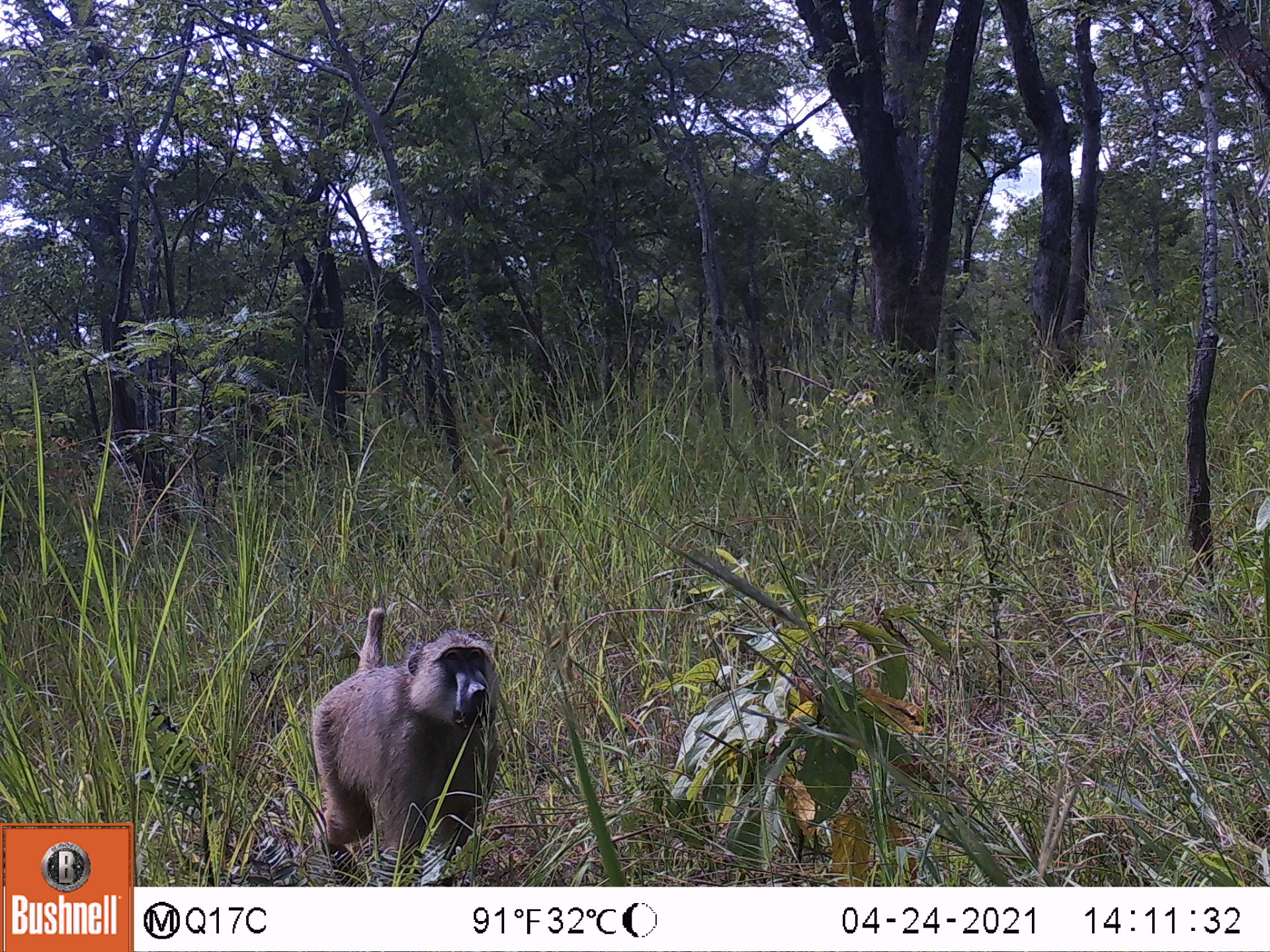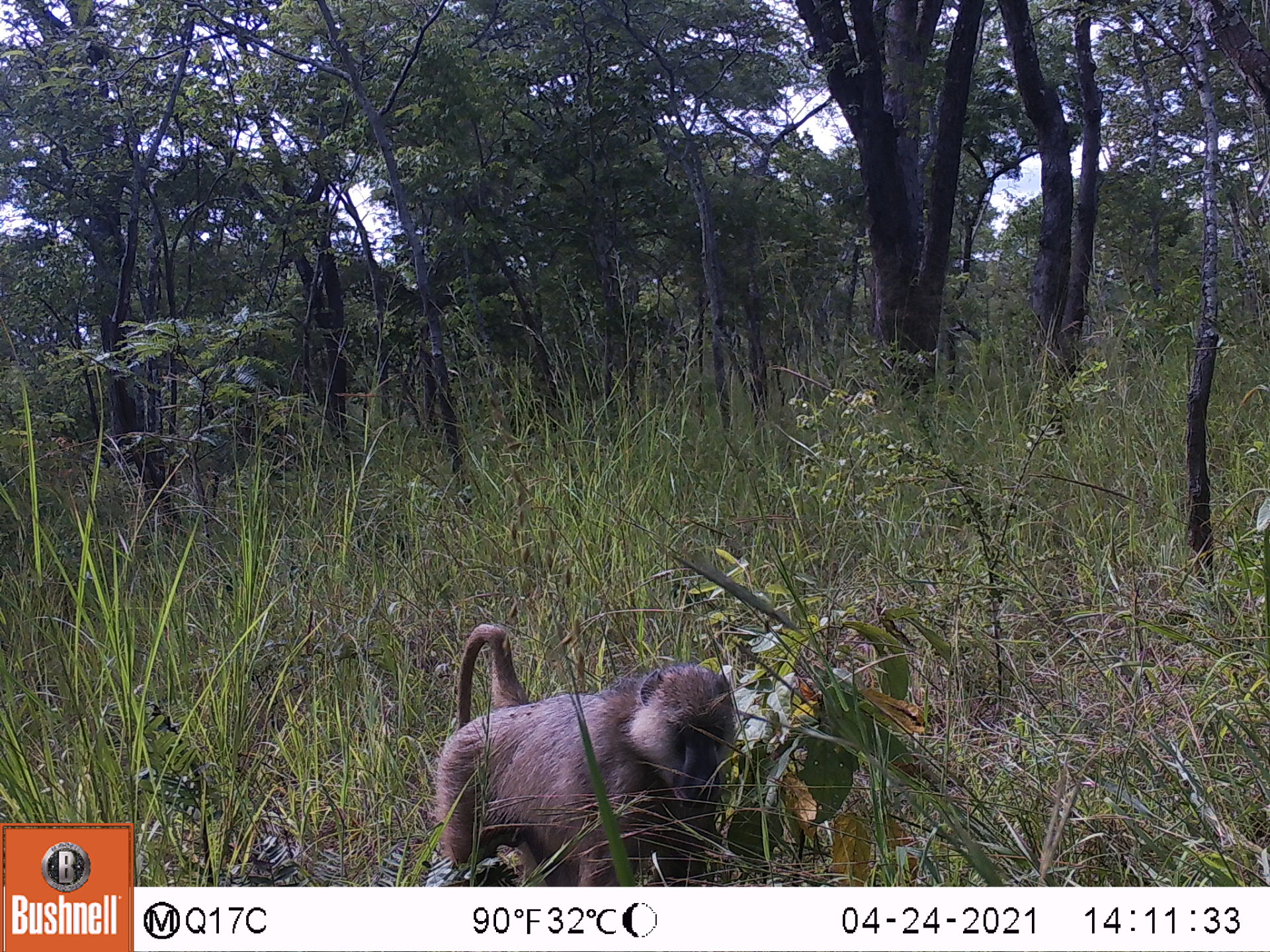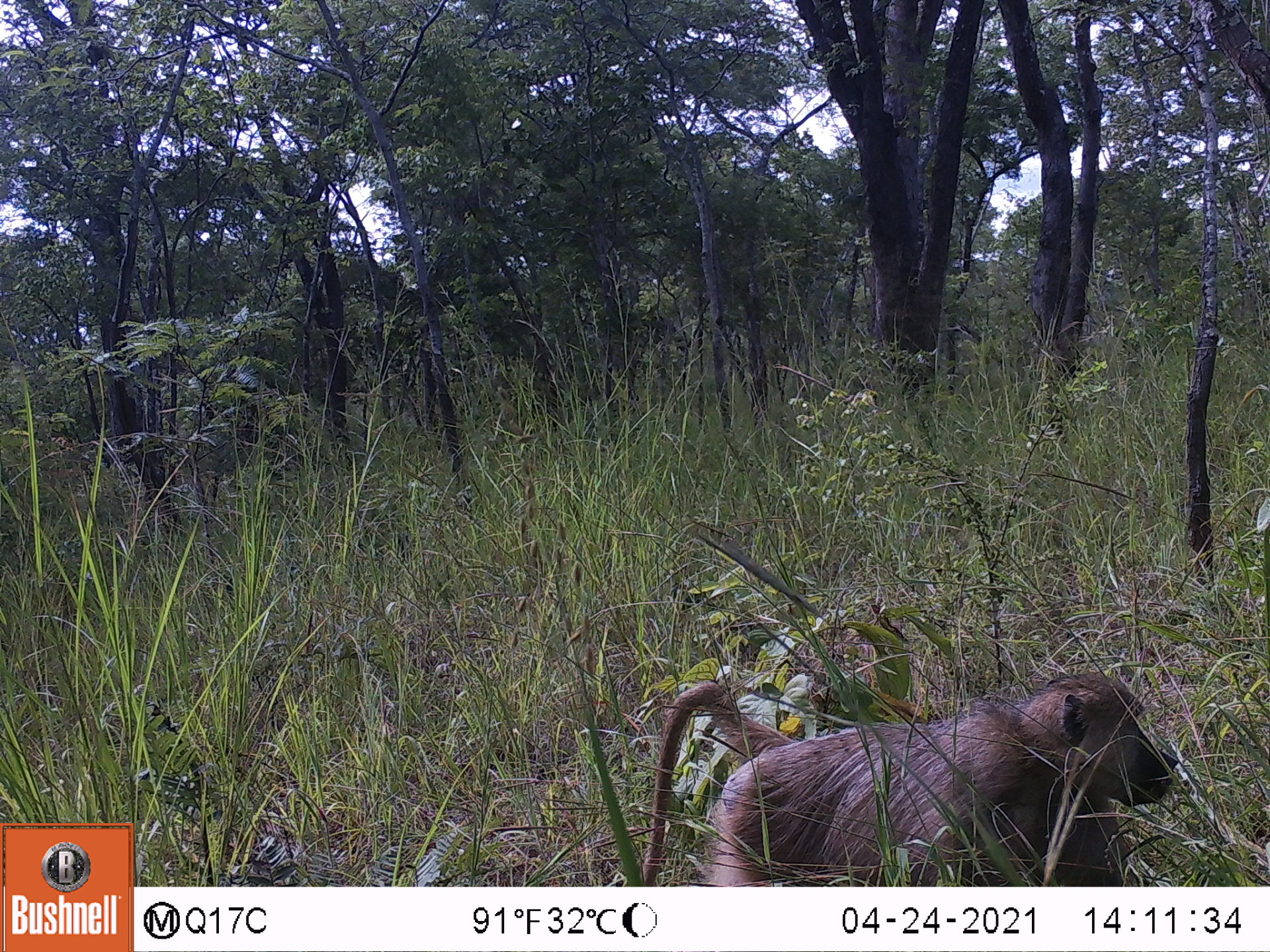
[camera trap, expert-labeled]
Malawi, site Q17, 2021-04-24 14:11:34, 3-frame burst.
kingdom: Animalia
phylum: Chordata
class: Mammalia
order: Primates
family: Cercopithecidae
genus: Papio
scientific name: Papio cynocephalus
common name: yellow baboon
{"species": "yellow baboon (Papio cynocephalus)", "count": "1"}